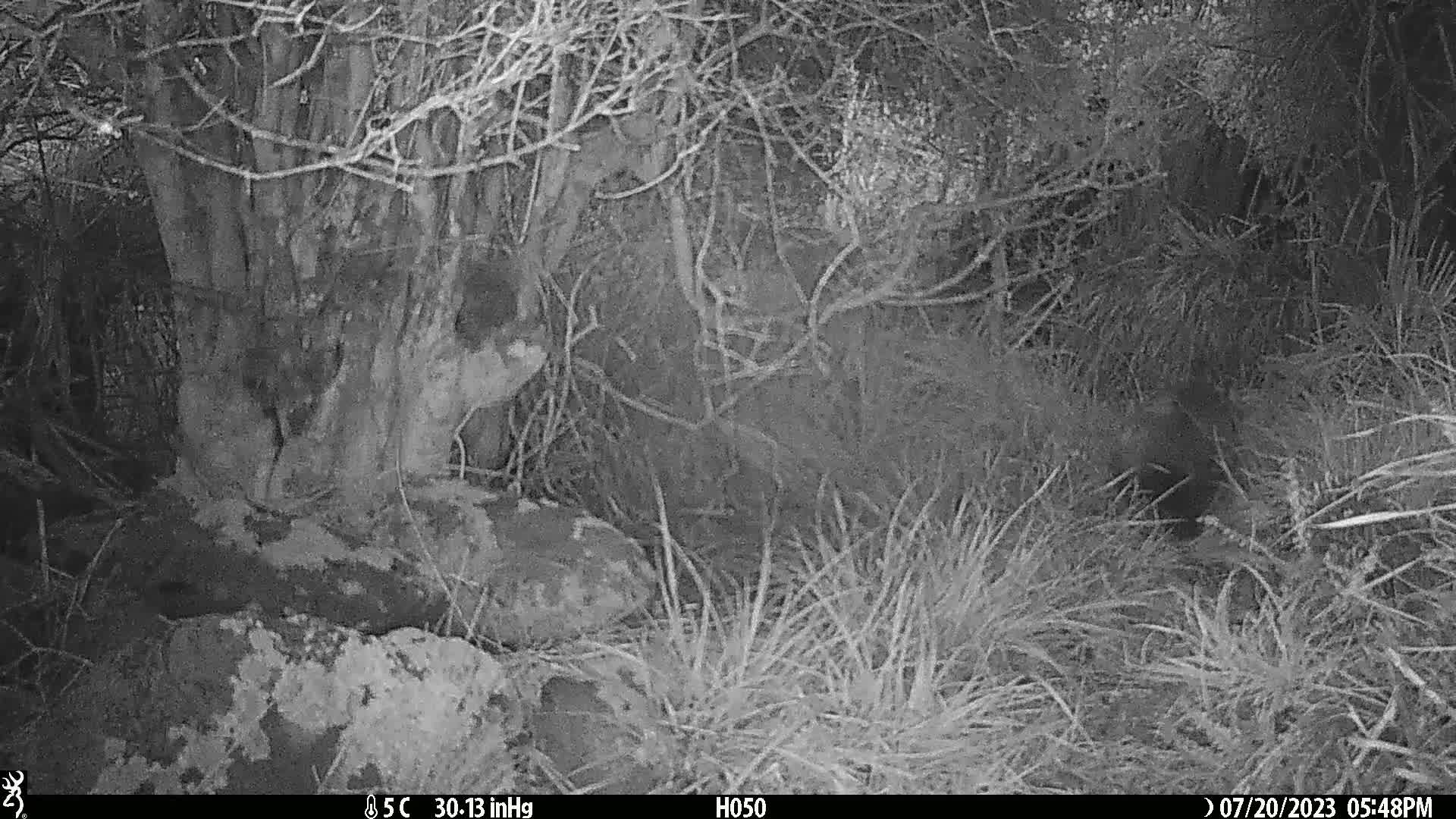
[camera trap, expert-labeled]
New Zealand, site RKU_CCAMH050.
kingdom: Animalia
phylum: Chordata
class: Mammalia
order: Diprotodontia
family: Phalangeridae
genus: Trichosurus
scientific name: Trichosurus vulpecula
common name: common brushtail possum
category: possum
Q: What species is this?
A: Possum (common brushtail possum) (Trichosurus vulpecula).